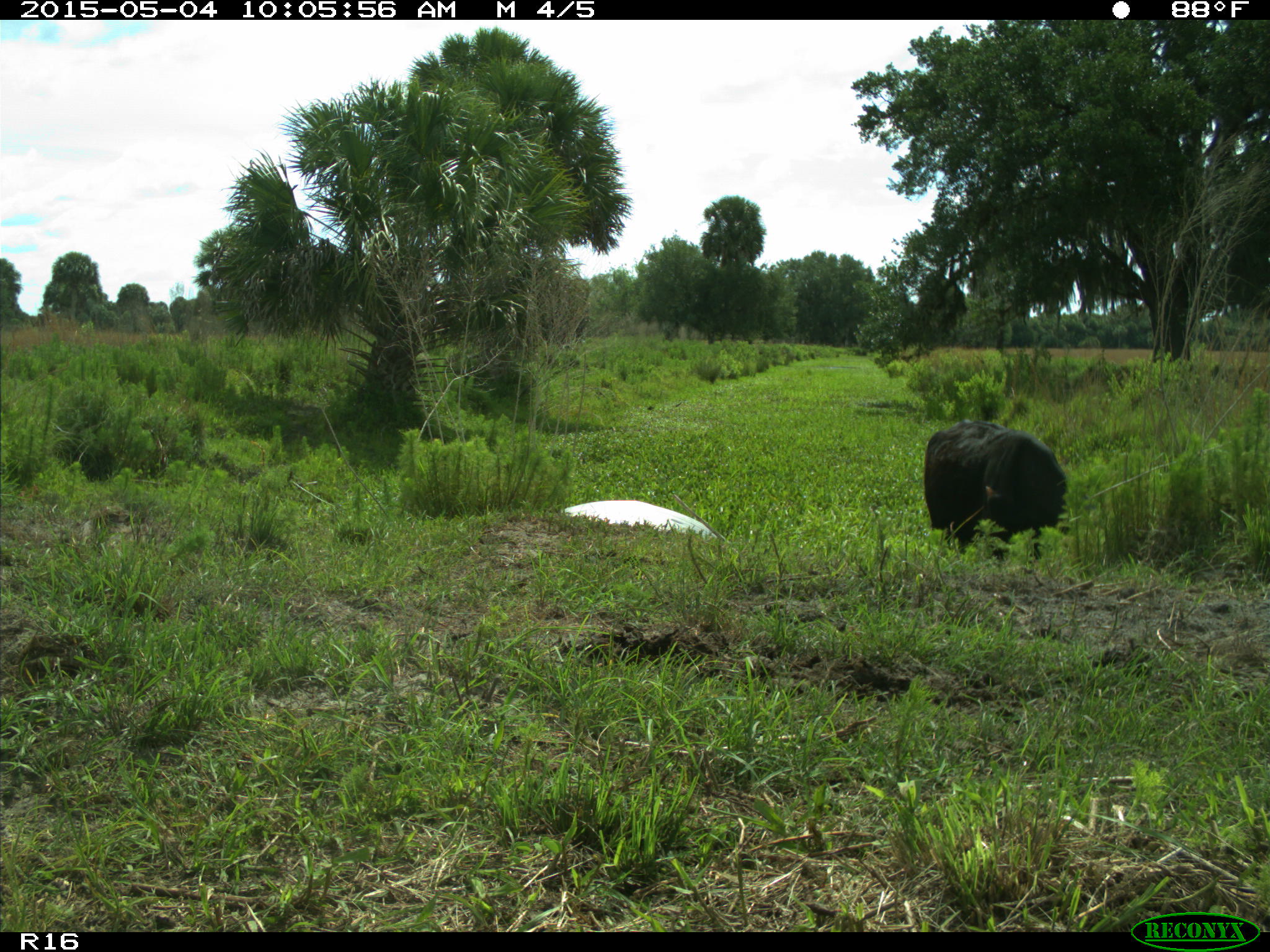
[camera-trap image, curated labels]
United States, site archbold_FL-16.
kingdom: Animalia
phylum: Chordata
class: Mammalia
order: Artiodactyla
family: Bovidae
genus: Bos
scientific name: Bos taurus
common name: domestic cow